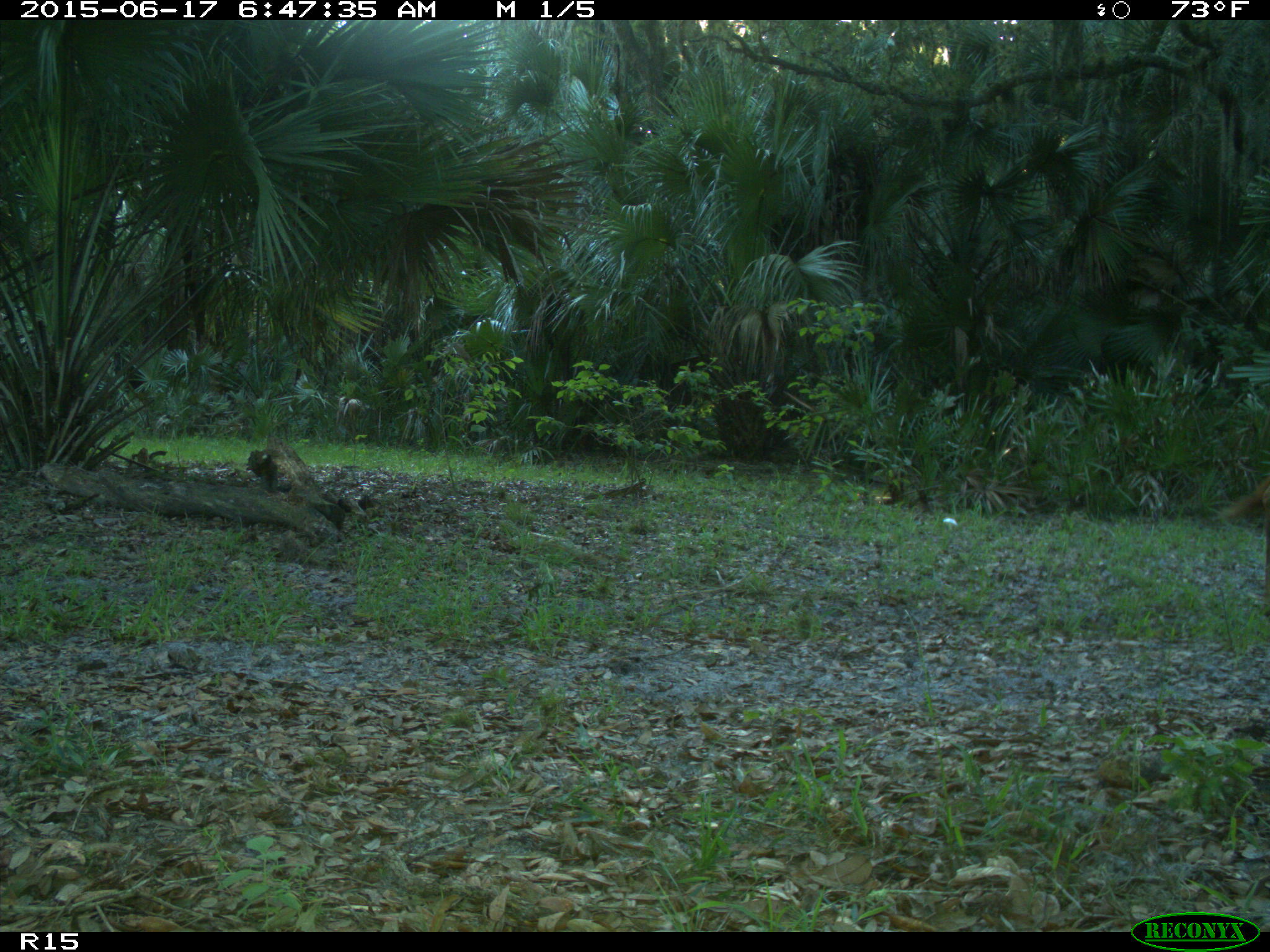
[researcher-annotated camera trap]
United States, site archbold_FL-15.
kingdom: Animalia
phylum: Chordata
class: Mammalia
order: Artiodactyla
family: Bovidae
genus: Bos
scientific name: Bos taurus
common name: domestic cow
Bos taurus (domestic cow).